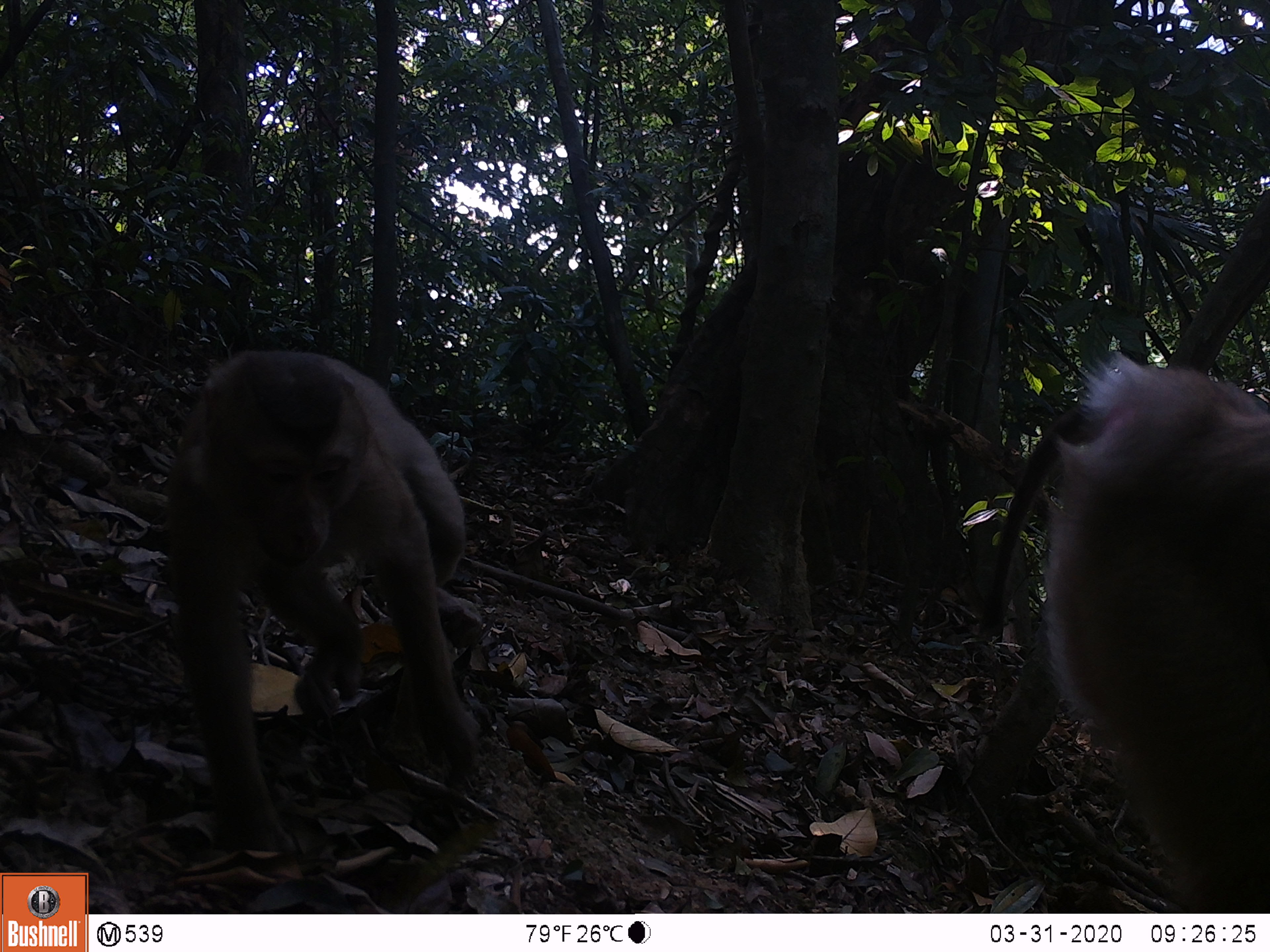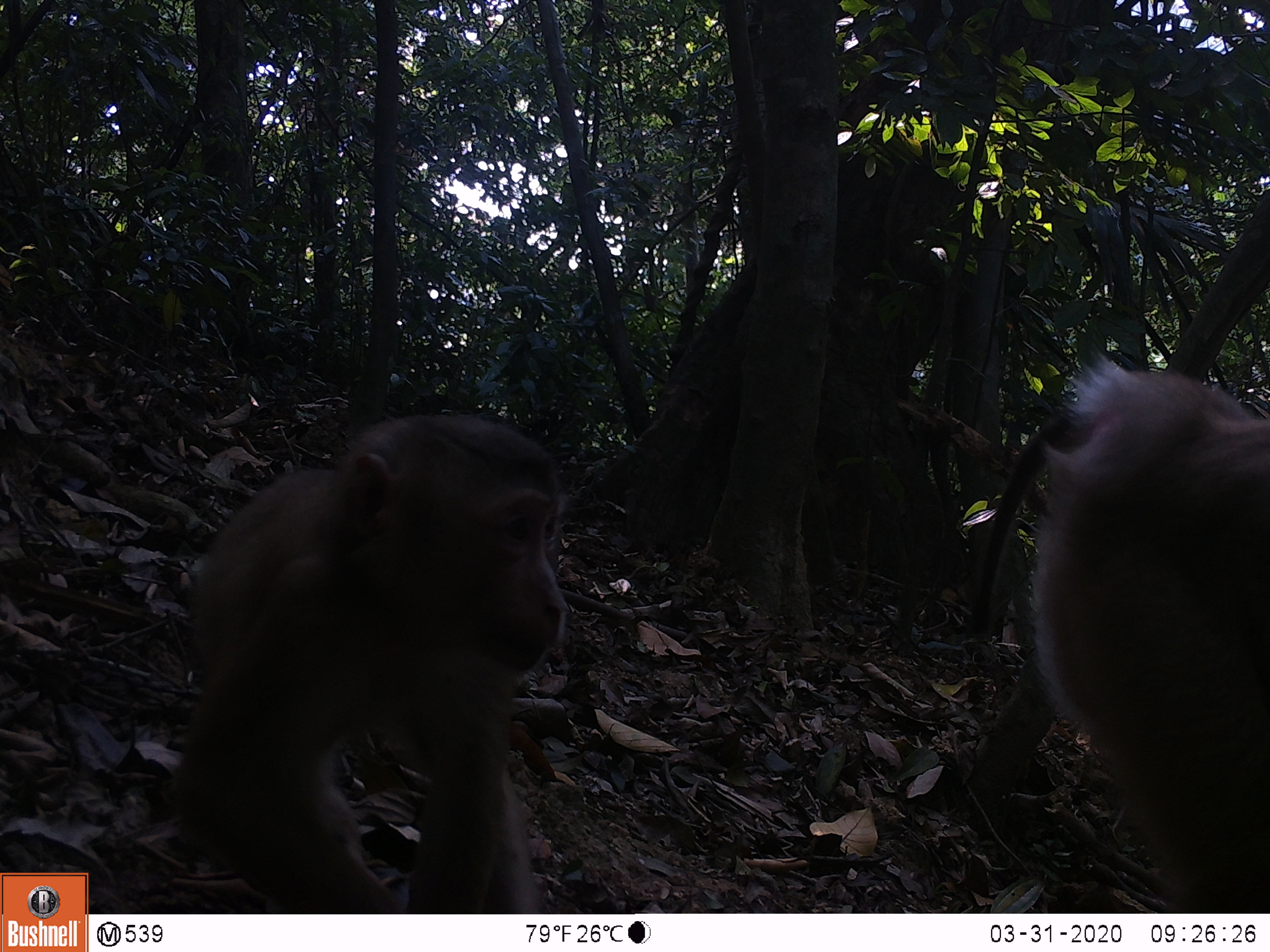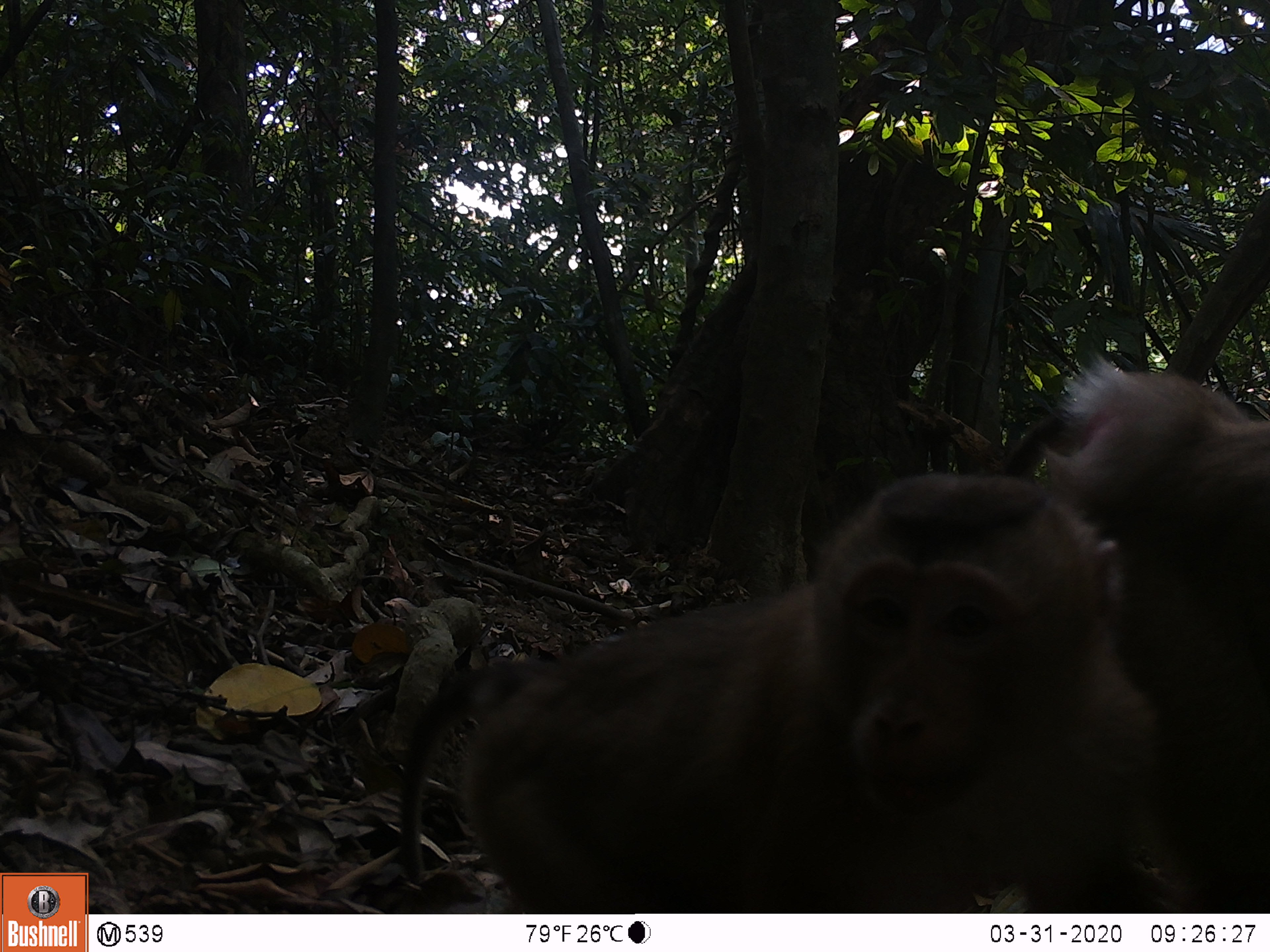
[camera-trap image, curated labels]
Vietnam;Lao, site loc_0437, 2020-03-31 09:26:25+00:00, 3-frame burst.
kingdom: Animalia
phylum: Chordata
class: Mammalia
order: Primates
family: Cercopithecidae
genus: Macaca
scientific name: Macaca nemestrina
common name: pig-tailed macaque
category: pig tailed macaque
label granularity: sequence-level